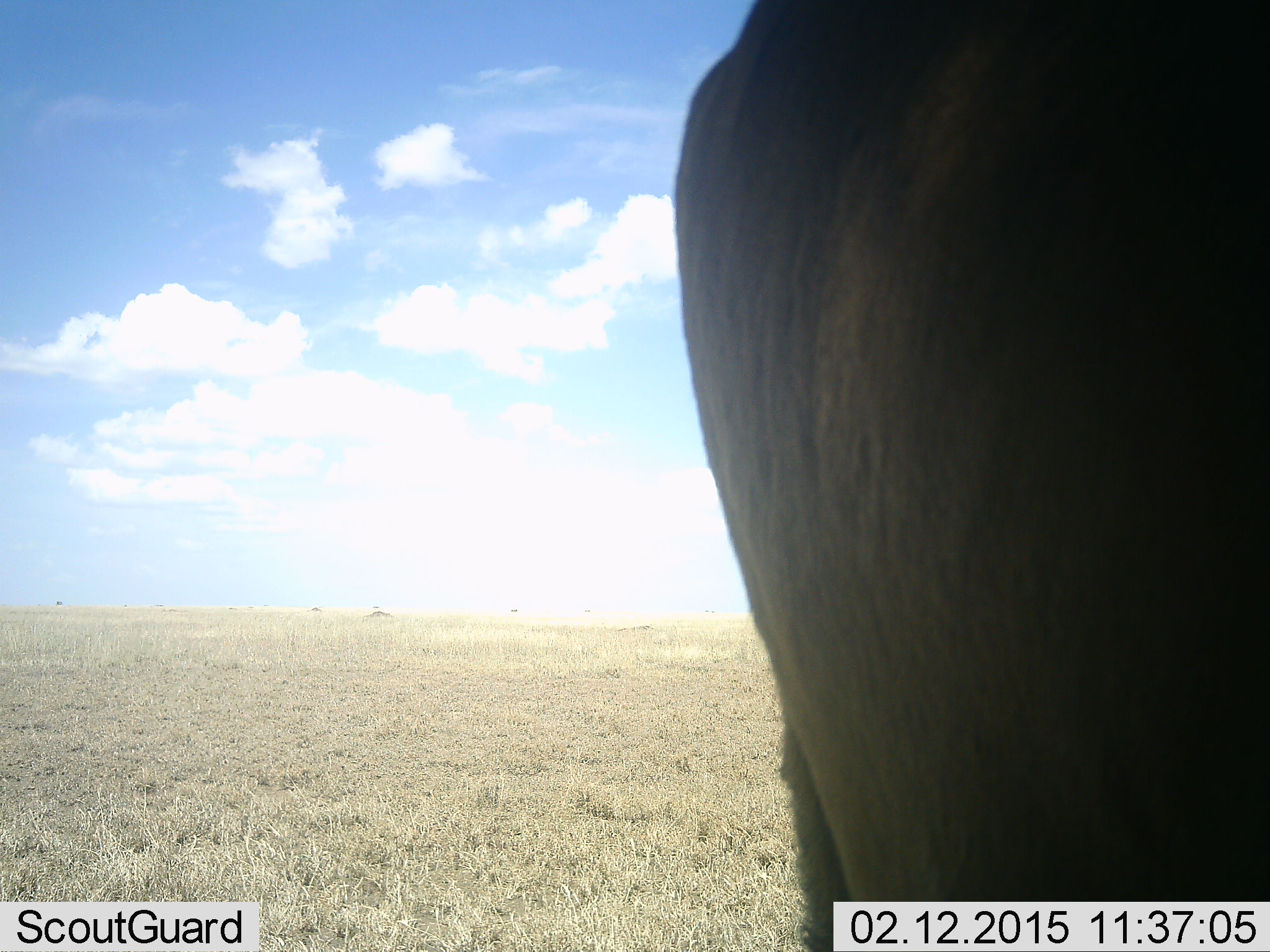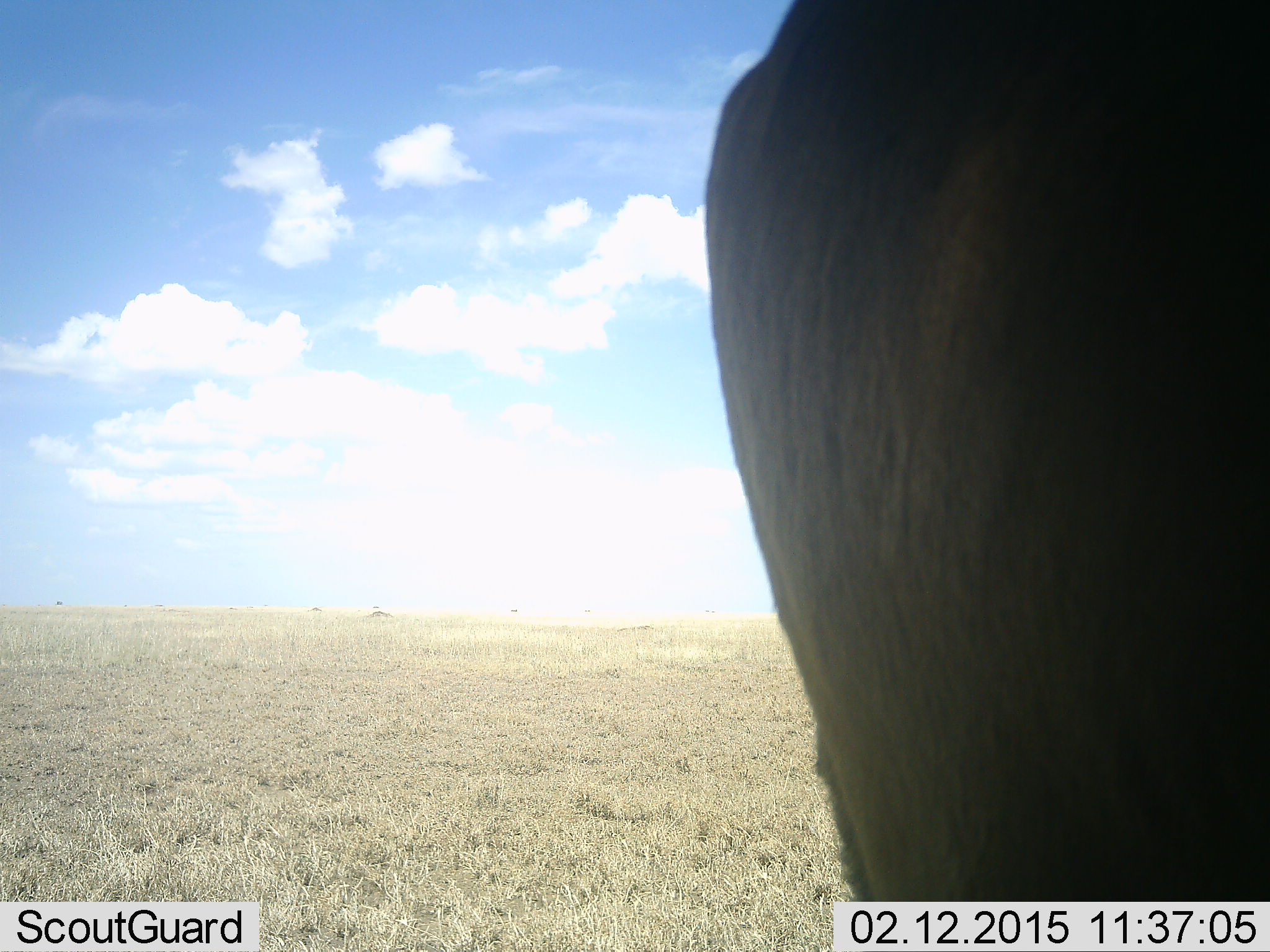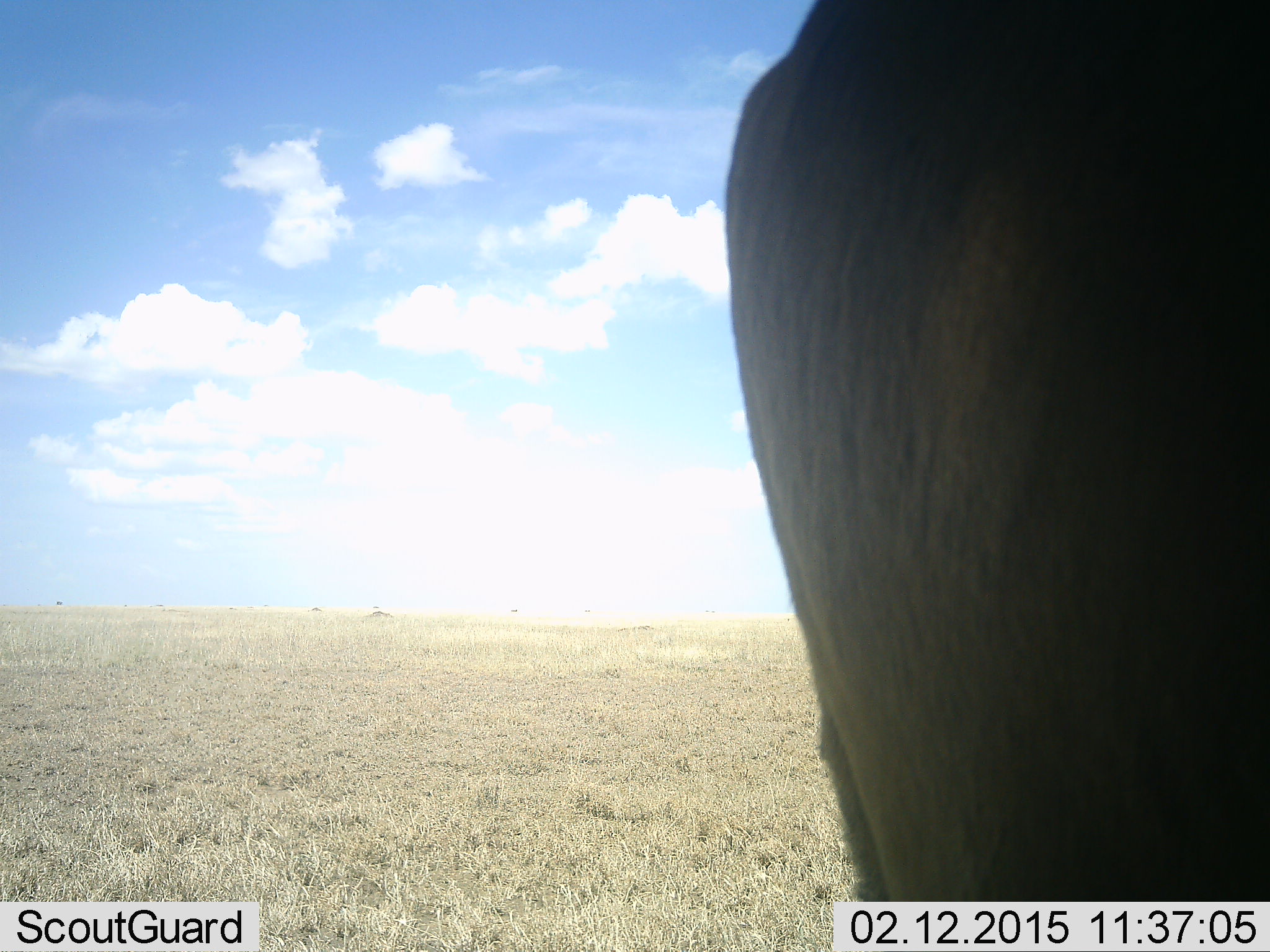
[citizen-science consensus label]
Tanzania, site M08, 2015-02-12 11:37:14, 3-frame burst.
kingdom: Animalia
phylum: Chordata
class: Mammalia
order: Artiodactyla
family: Bovidae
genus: Connochaetes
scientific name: Connochaetes taurinus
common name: blue wildebeest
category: wildebeest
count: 1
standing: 100%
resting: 0%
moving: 0%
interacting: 0%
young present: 0%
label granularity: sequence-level